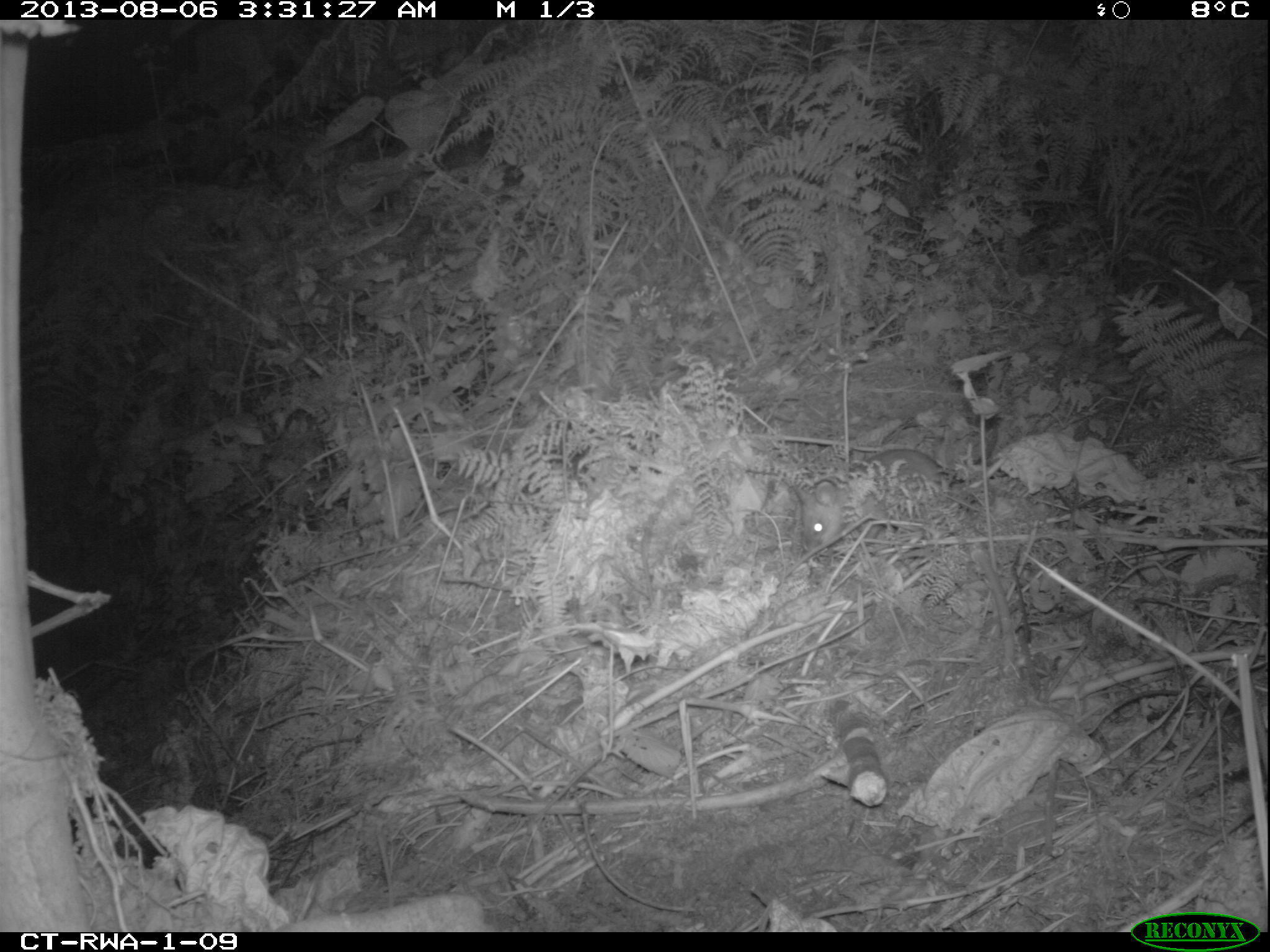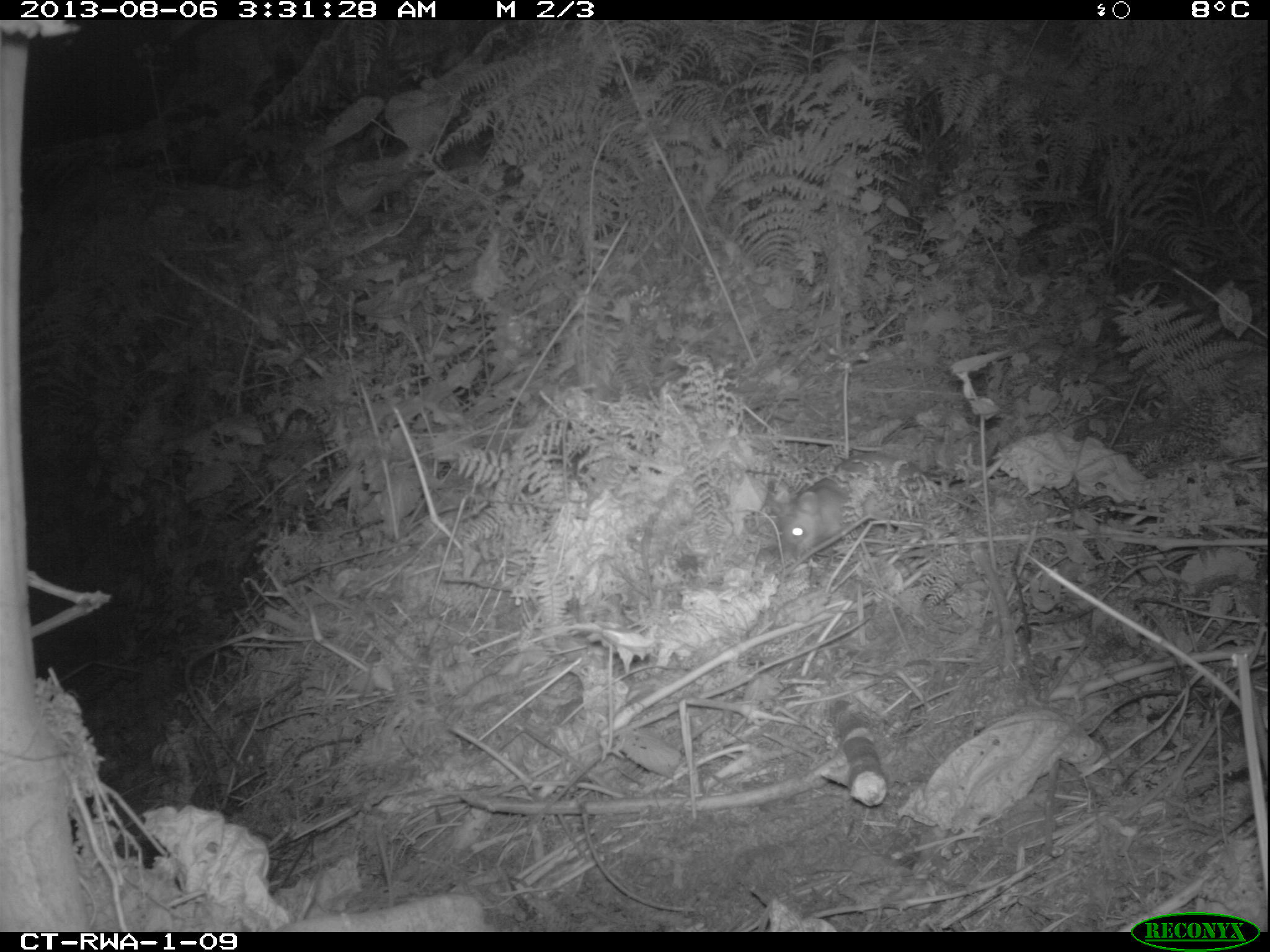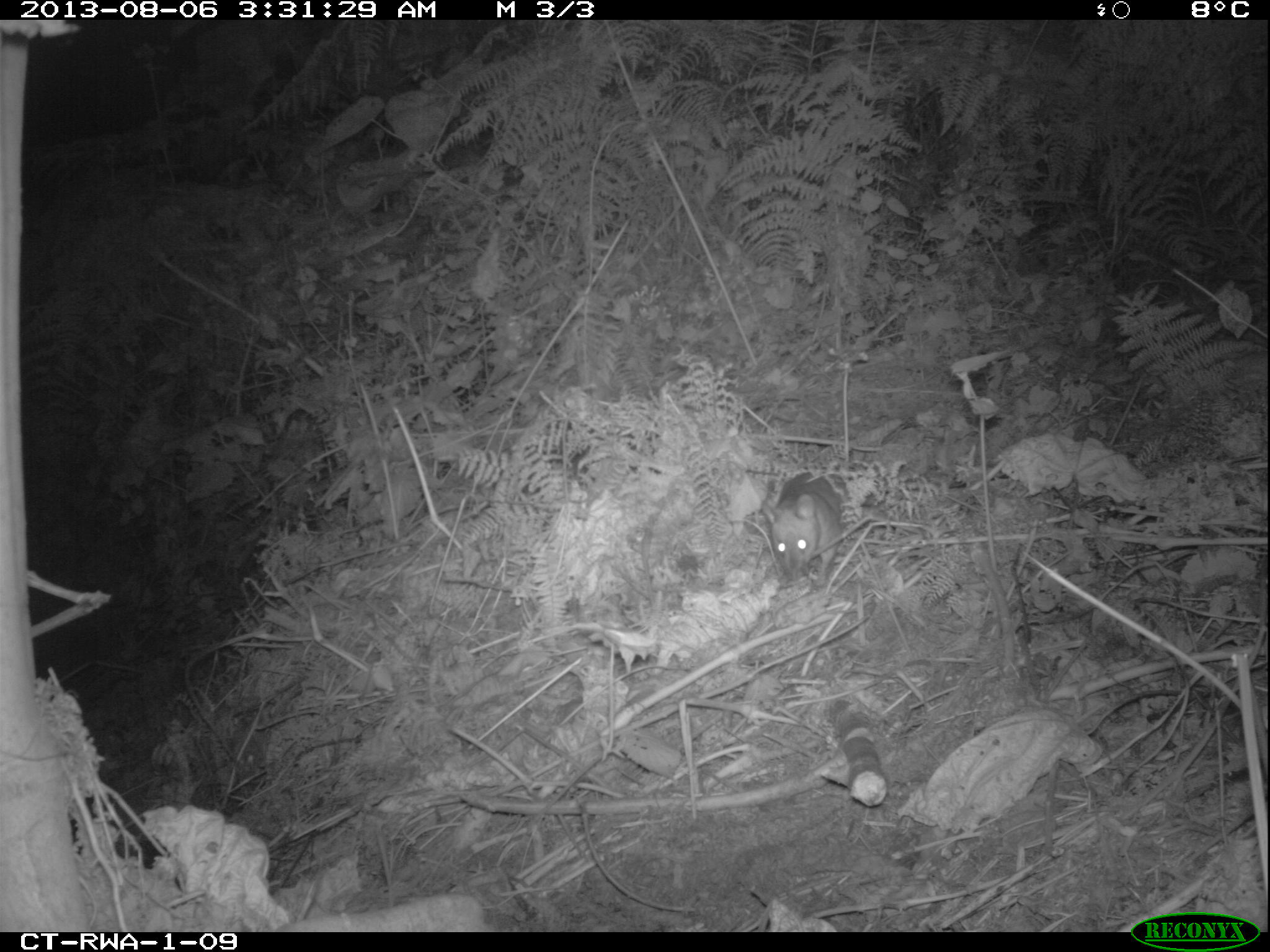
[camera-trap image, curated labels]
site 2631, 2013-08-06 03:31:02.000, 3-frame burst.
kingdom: Animalia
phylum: Chordata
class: Mammalia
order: Rodentia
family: Nesomyidae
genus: Cricetomys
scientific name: Cricetomys gambianus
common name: african giant pouched rat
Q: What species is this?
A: Cricetomys gambianus (african giant pouched rat).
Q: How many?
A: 1.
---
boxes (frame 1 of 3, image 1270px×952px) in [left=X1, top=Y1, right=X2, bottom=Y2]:
cricetomys gambianus: [left=787, top=416, right=1001, bottom=551]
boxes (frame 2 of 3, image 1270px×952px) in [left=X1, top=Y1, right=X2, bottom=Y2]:
cricetomys gambianus: [left=778, top=438, right=1001, bottom=557]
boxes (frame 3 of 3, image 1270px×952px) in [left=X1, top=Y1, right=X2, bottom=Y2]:
cricetomys gambianus: [left=759, top=465, right=846, bottom=588]